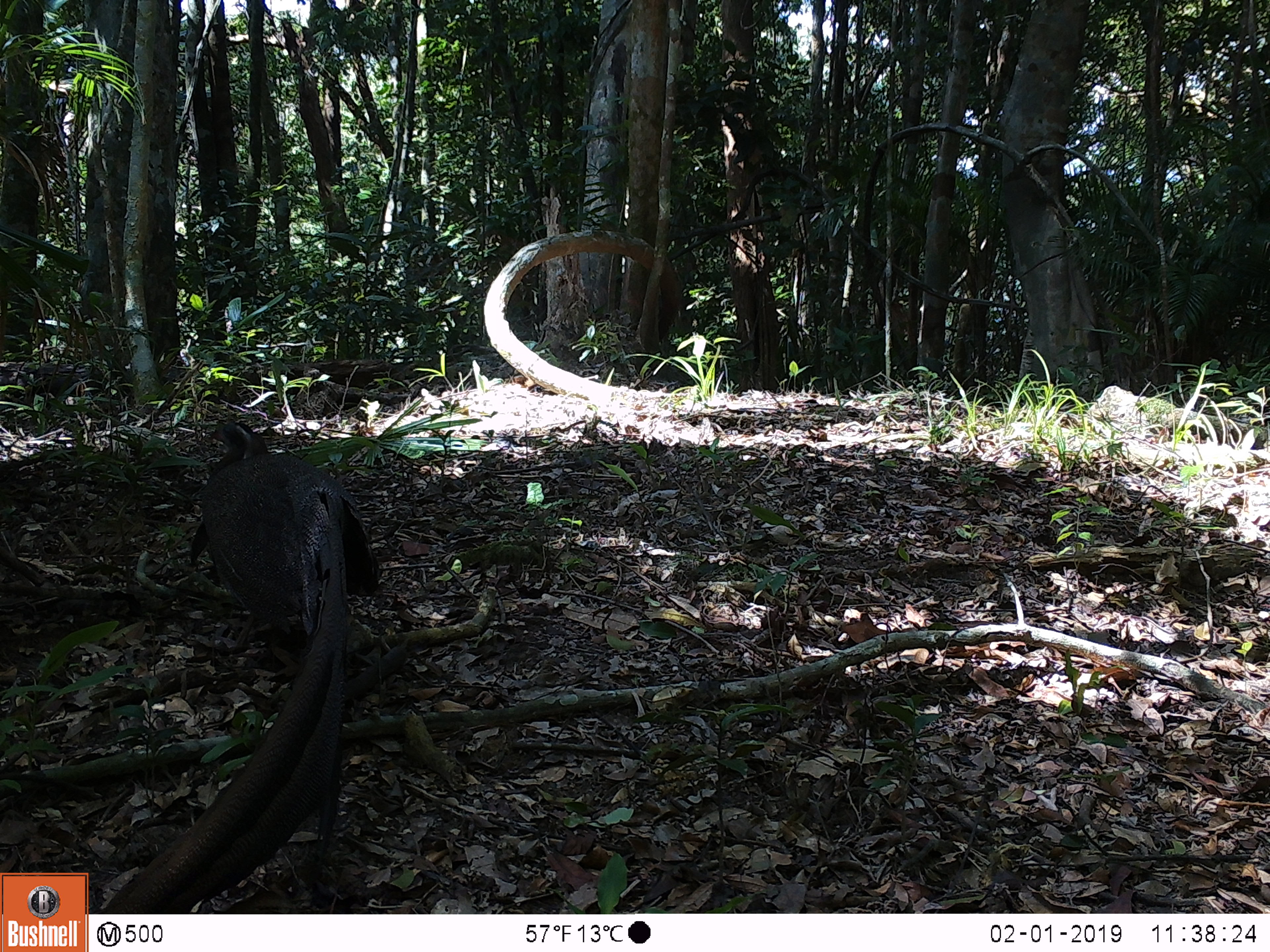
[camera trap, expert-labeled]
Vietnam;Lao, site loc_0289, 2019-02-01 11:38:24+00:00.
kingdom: Animalia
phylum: Chordata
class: Aves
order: Galliformes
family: Phasianidae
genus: Rheinardia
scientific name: Rheinardia ocellata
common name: crested argus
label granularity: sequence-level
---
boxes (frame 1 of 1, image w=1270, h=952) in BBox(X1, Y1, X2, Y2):
crested argus: BBox(94, 418, 381, 914)